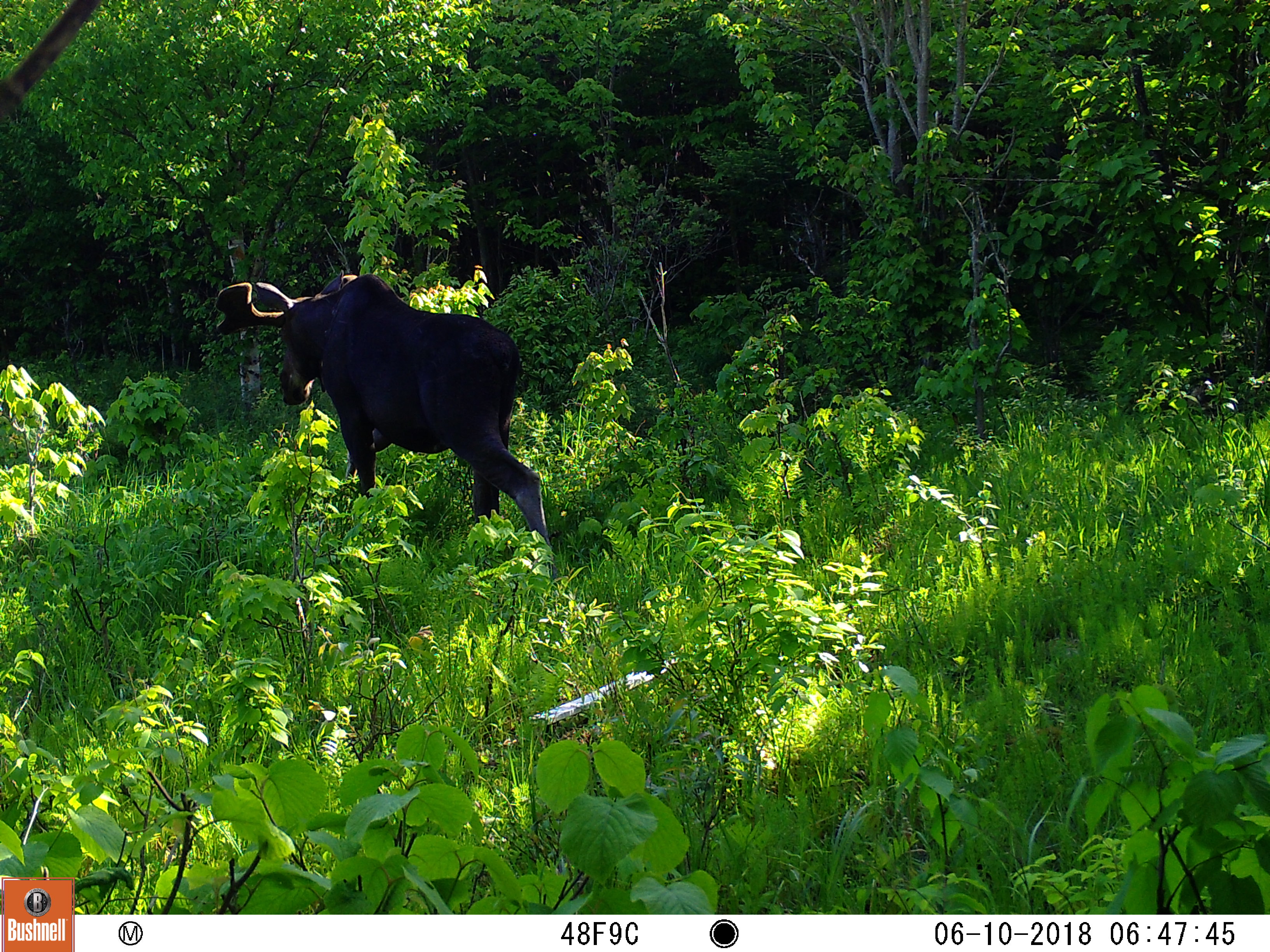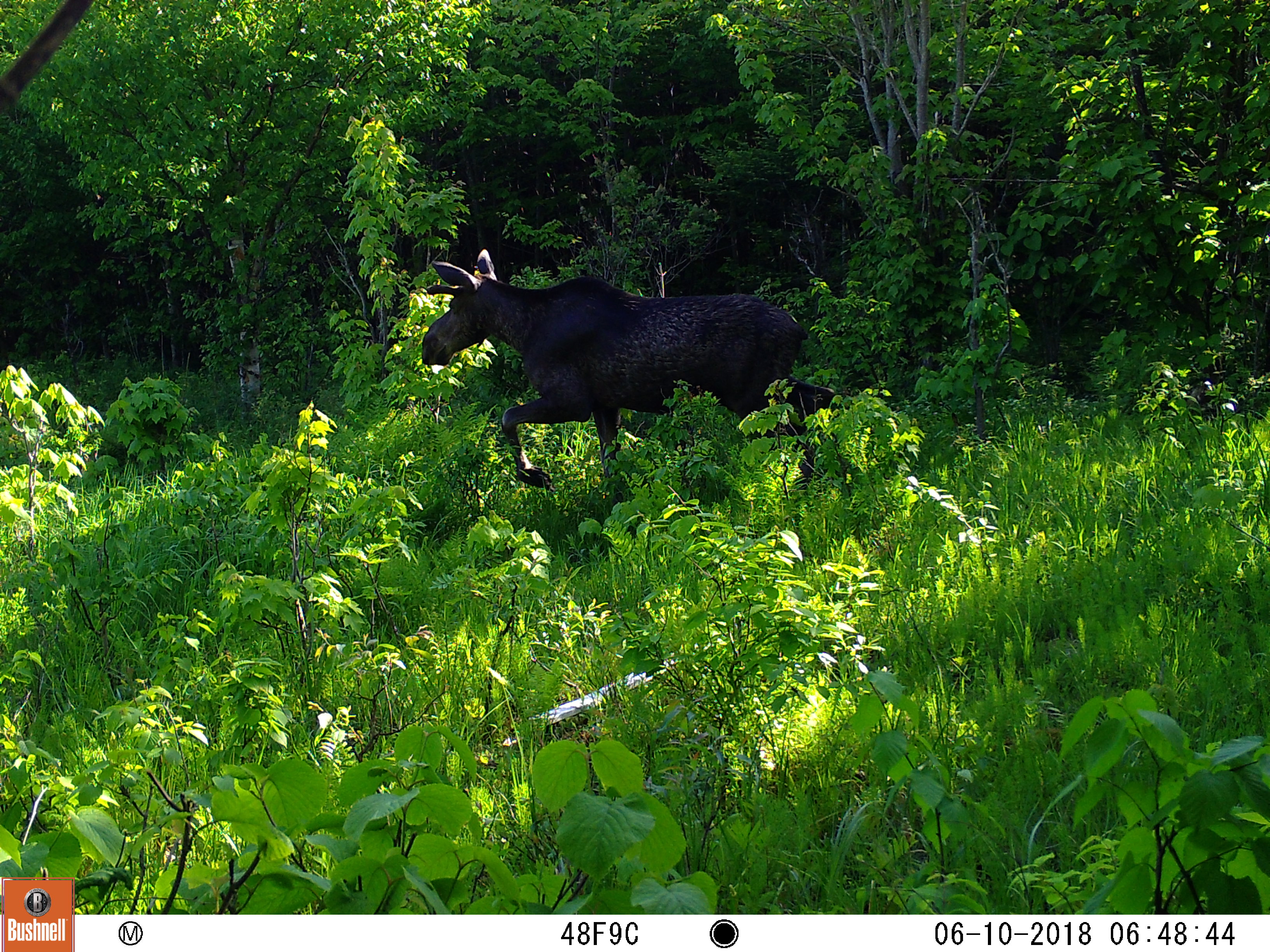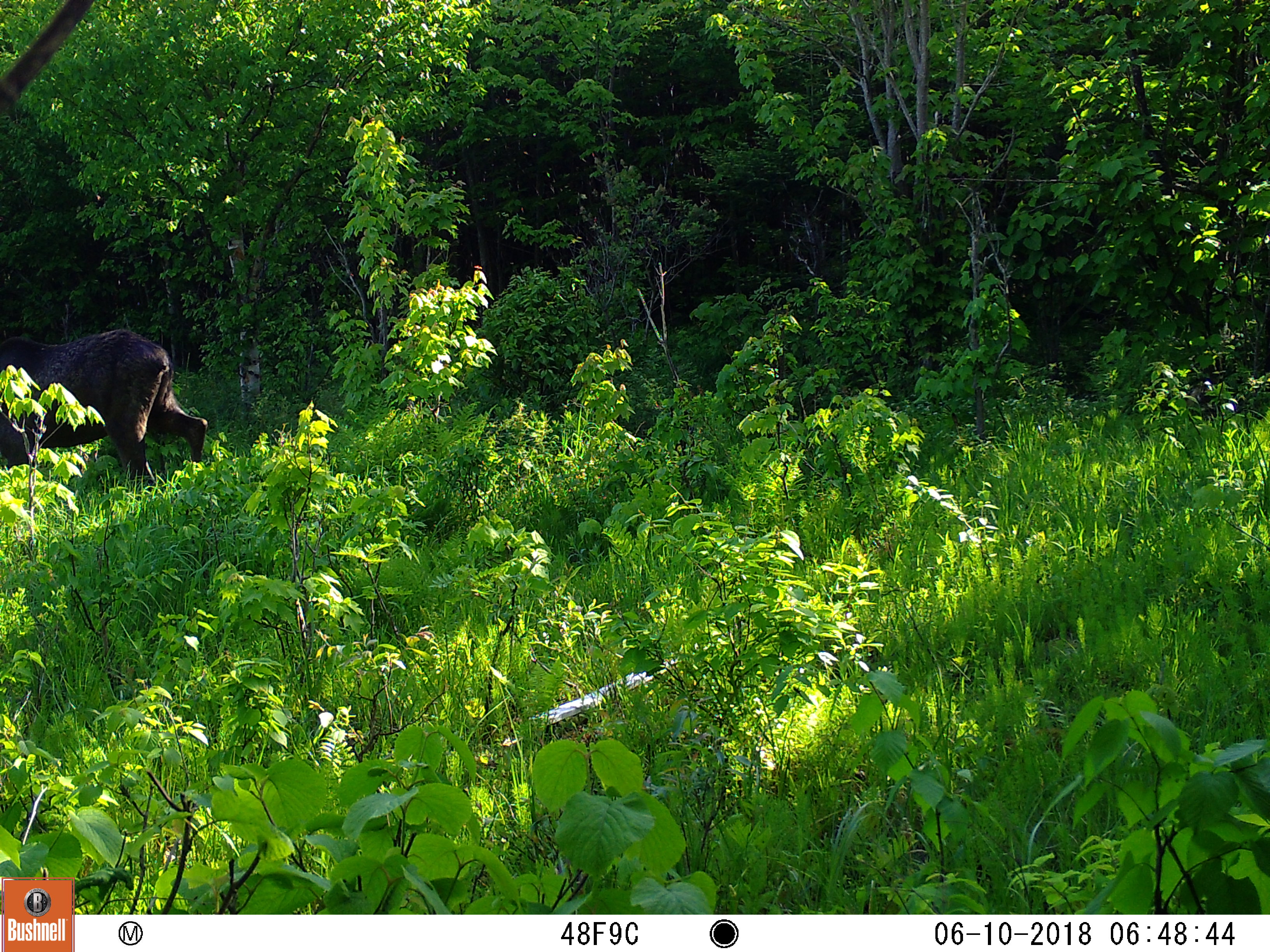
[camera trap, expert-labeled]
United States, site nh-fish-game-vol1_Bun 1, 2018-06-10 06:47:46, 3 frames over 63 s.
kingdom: Animalia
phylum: Chordata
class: Mammalia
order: Artiodactyla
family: Cervidae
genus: Alces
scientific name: Alces alces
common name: moose